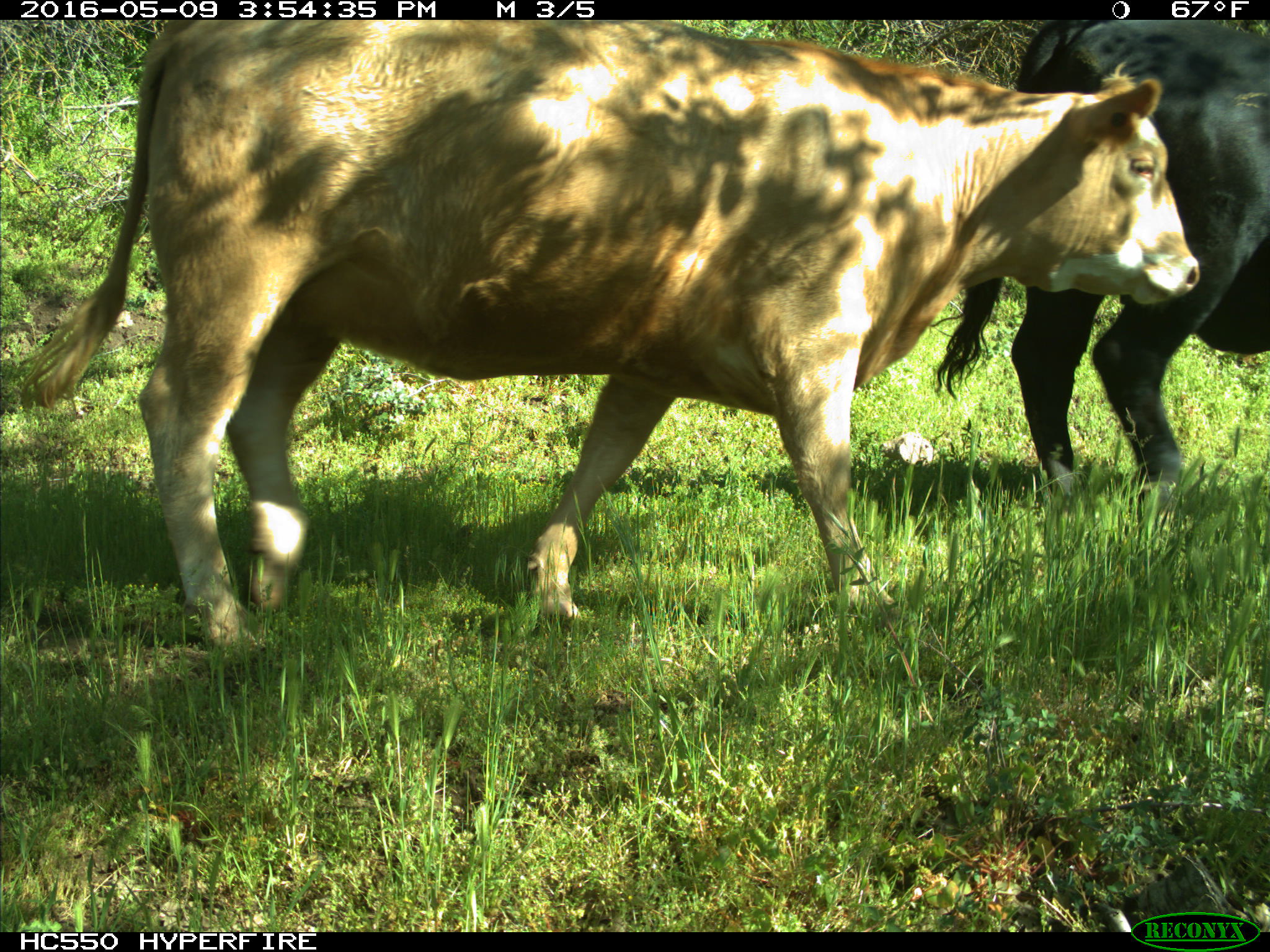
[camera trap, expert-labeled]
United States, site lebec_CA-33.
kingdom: Animalia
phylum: Chordata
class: Mammalia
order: Artiodactyla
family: Bovidae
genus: Bos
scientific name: Bos taurus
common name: domestic cow